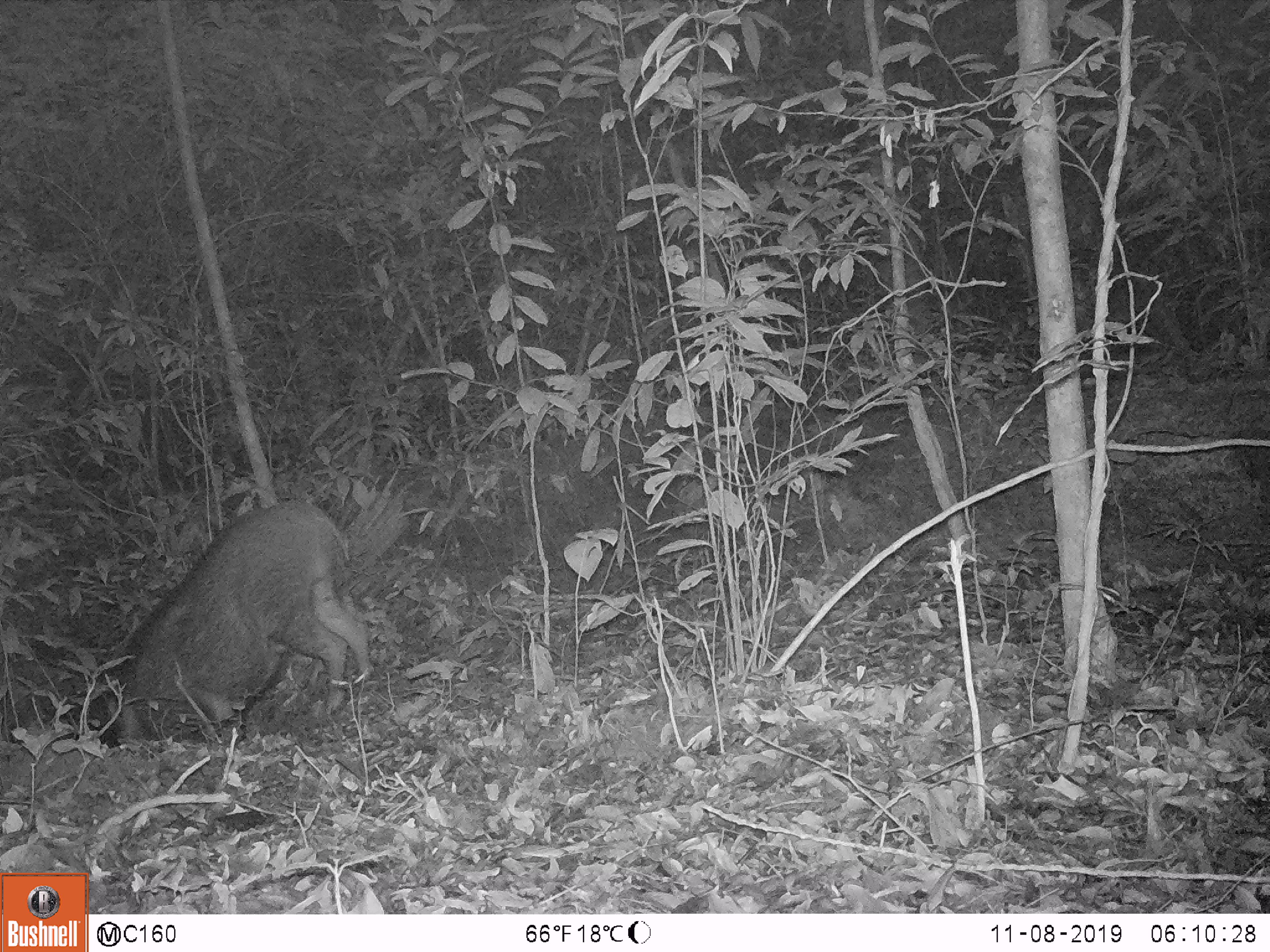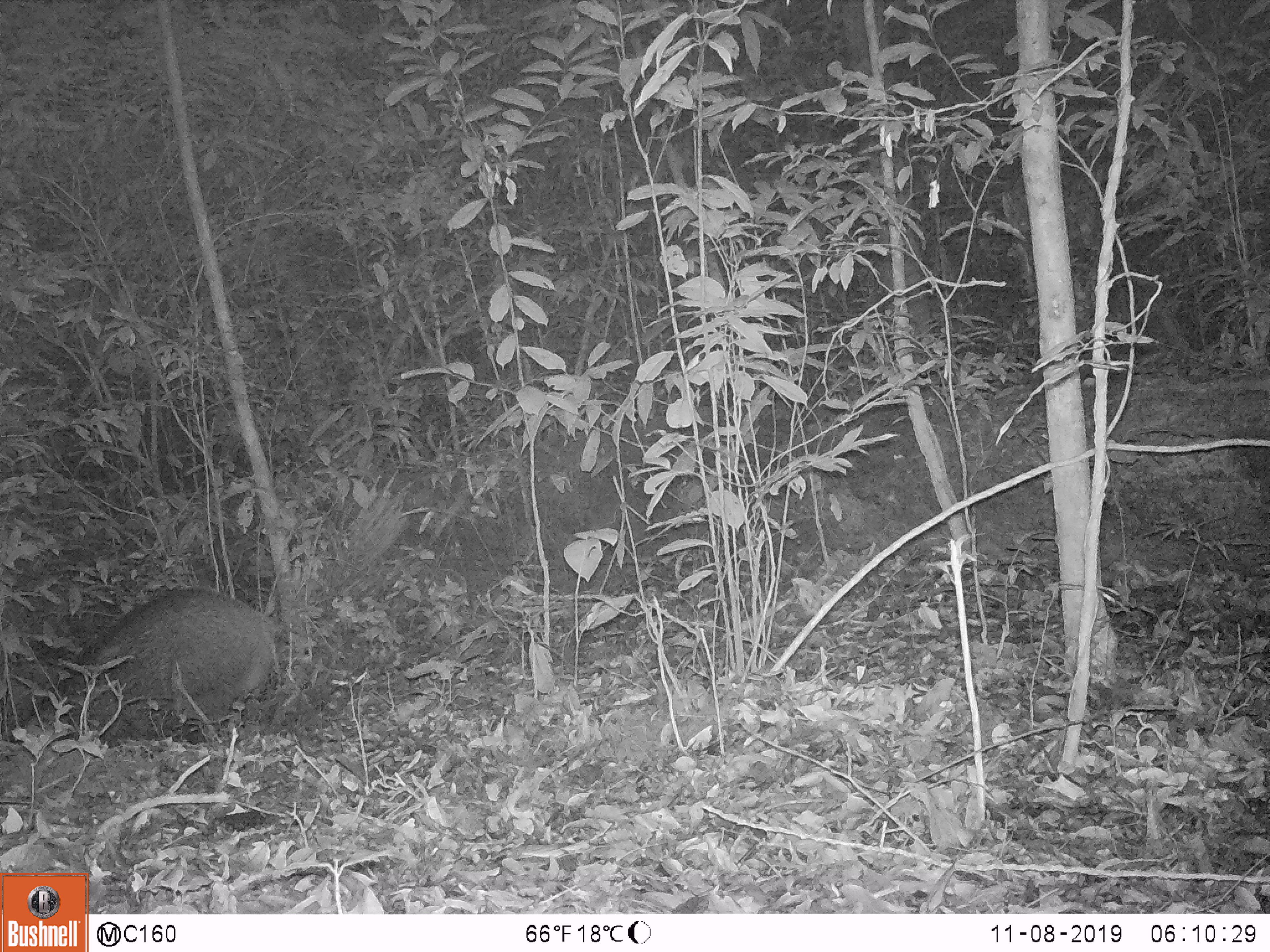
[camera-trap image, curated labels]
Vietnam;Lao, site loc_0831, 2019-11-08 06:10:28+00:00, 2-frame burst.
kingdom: Animalia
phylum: Chordata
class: Mammalia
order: Artiodactyla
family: Suidae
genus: Sus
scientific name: Sus scrofa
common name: eurasian wild pig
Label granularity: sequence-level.